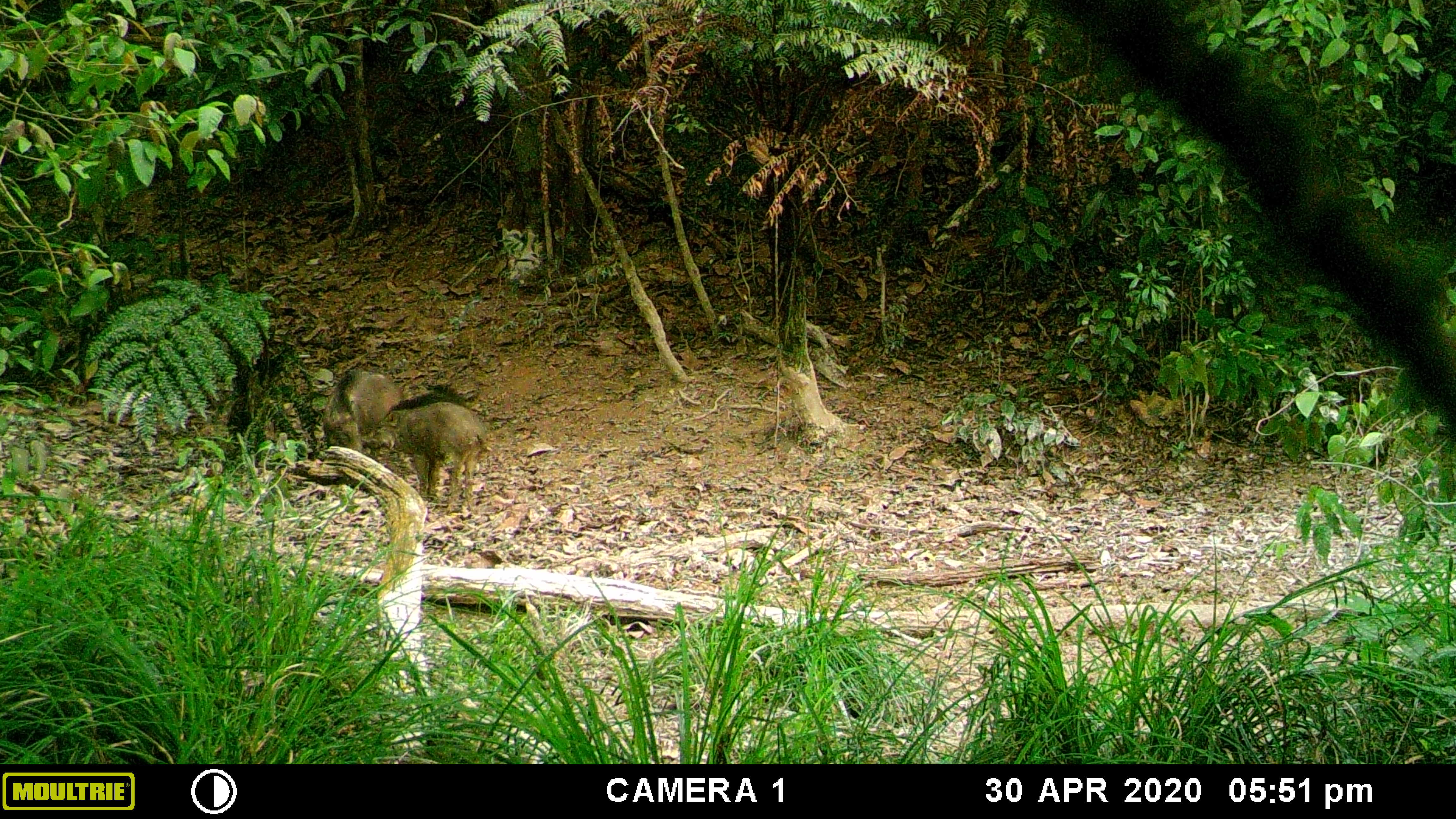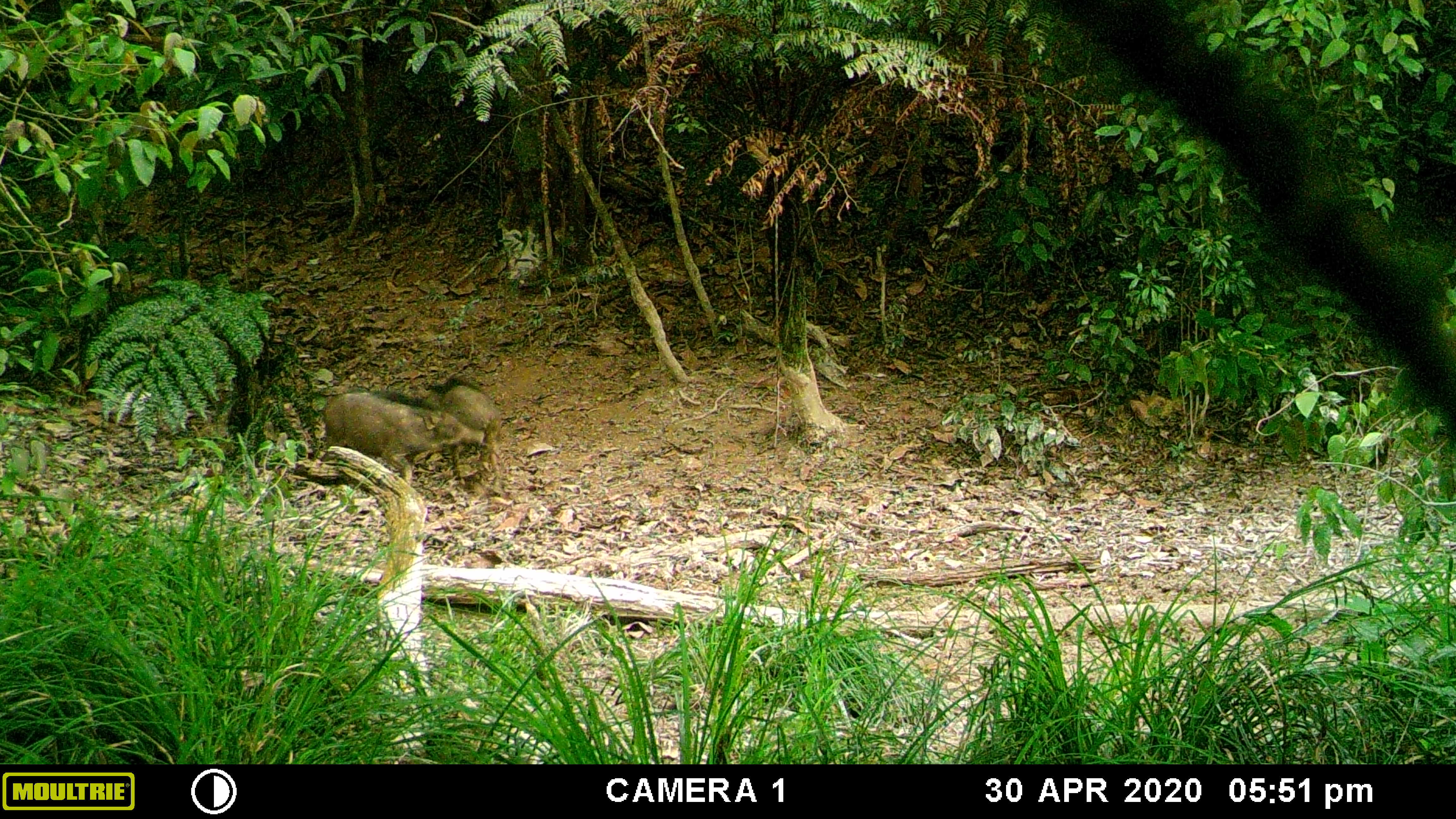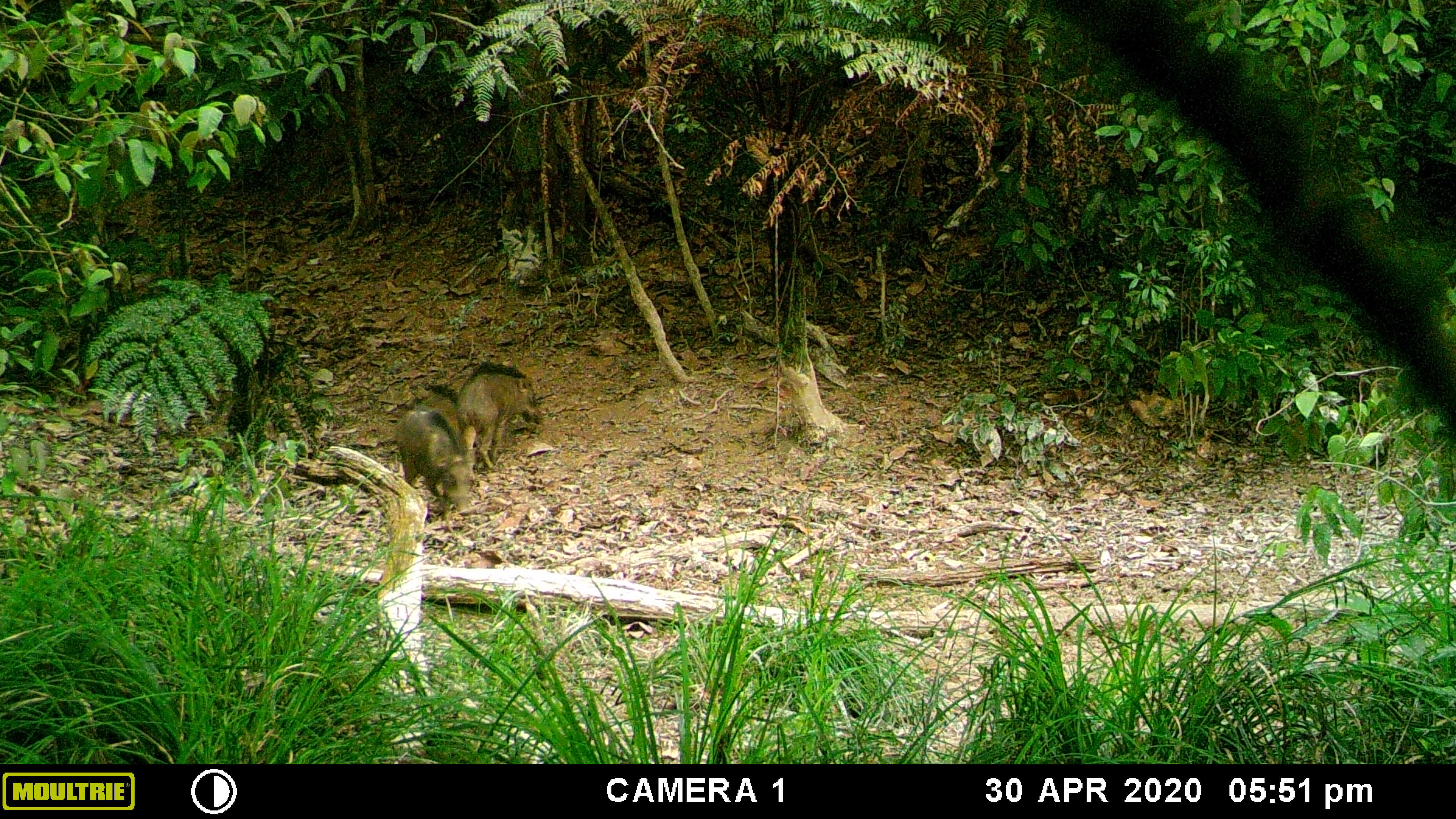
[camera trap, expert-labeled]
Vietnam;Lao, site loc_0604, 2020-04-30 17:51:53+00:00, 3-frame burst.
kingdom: Animalia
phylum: Chordata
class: Mammalia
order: Artiodactyla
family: Suidae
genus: Sus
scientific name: Sus scrofa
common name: eurasian wild pig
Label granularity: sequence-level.